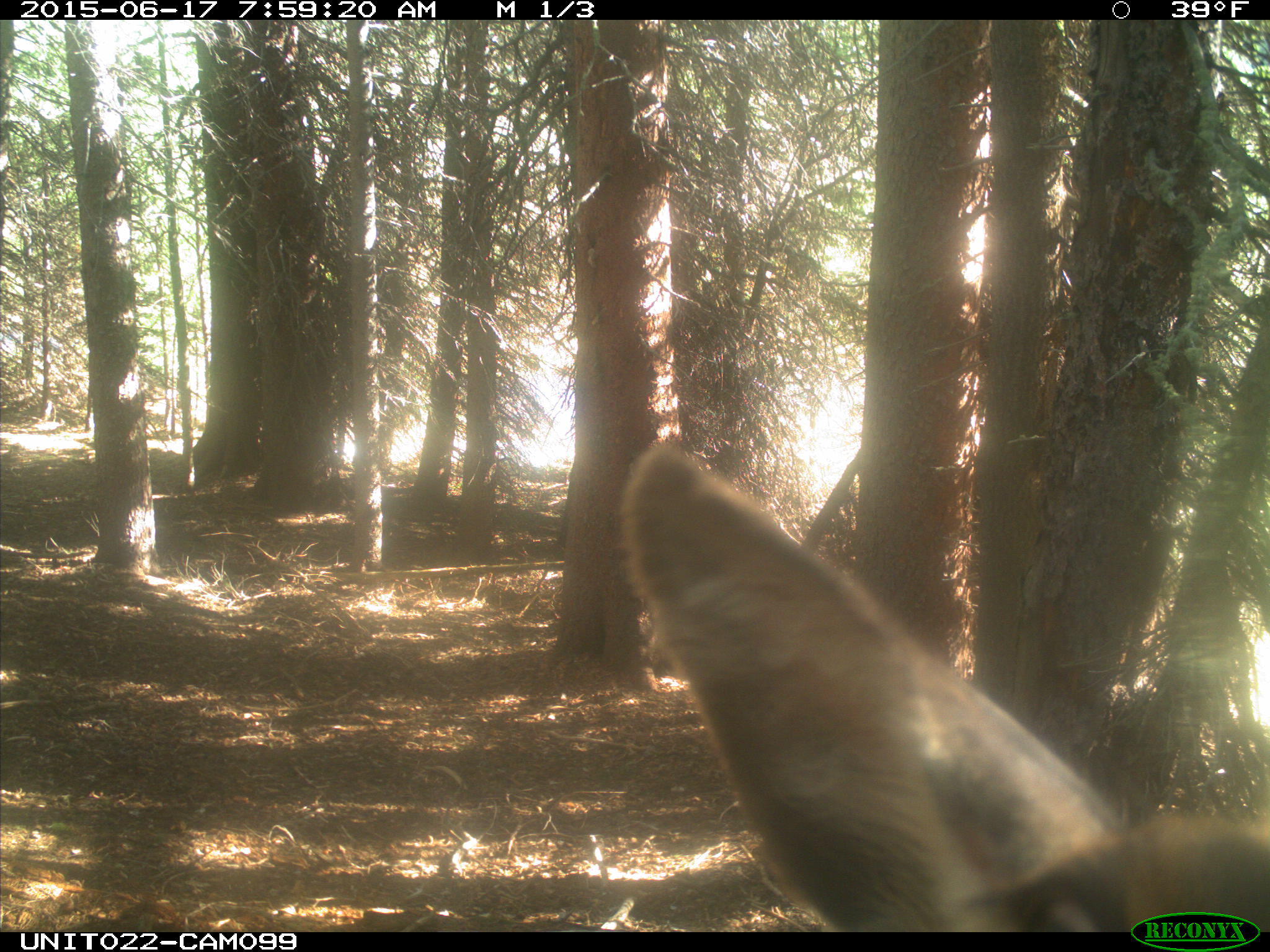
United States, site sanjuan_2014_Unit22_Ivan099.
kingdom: Animalia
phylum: Chordata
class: Mammalia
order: Artiodactyla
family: Cervidae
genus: Cervus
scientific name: Cervus elaphus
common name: red deer